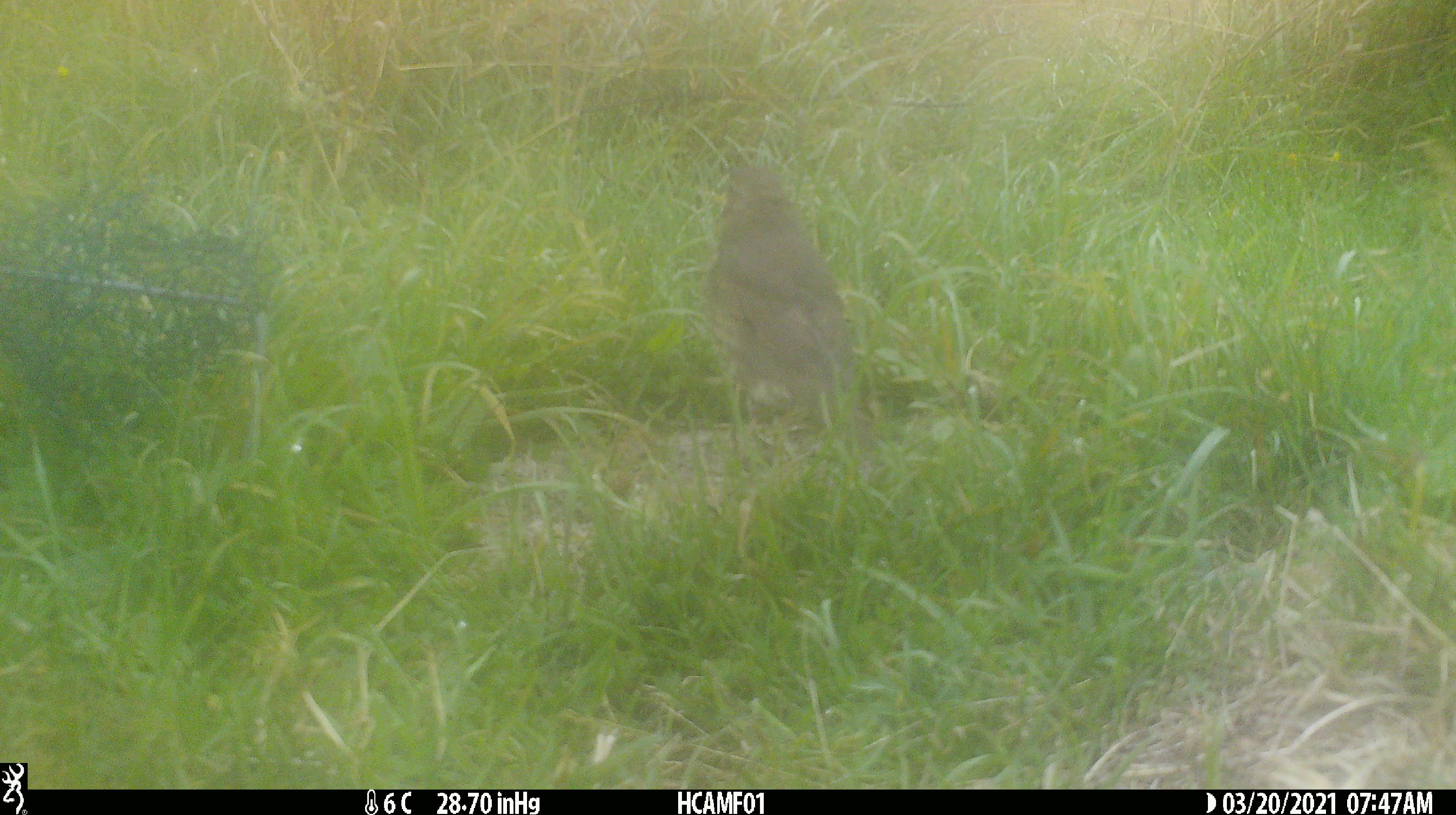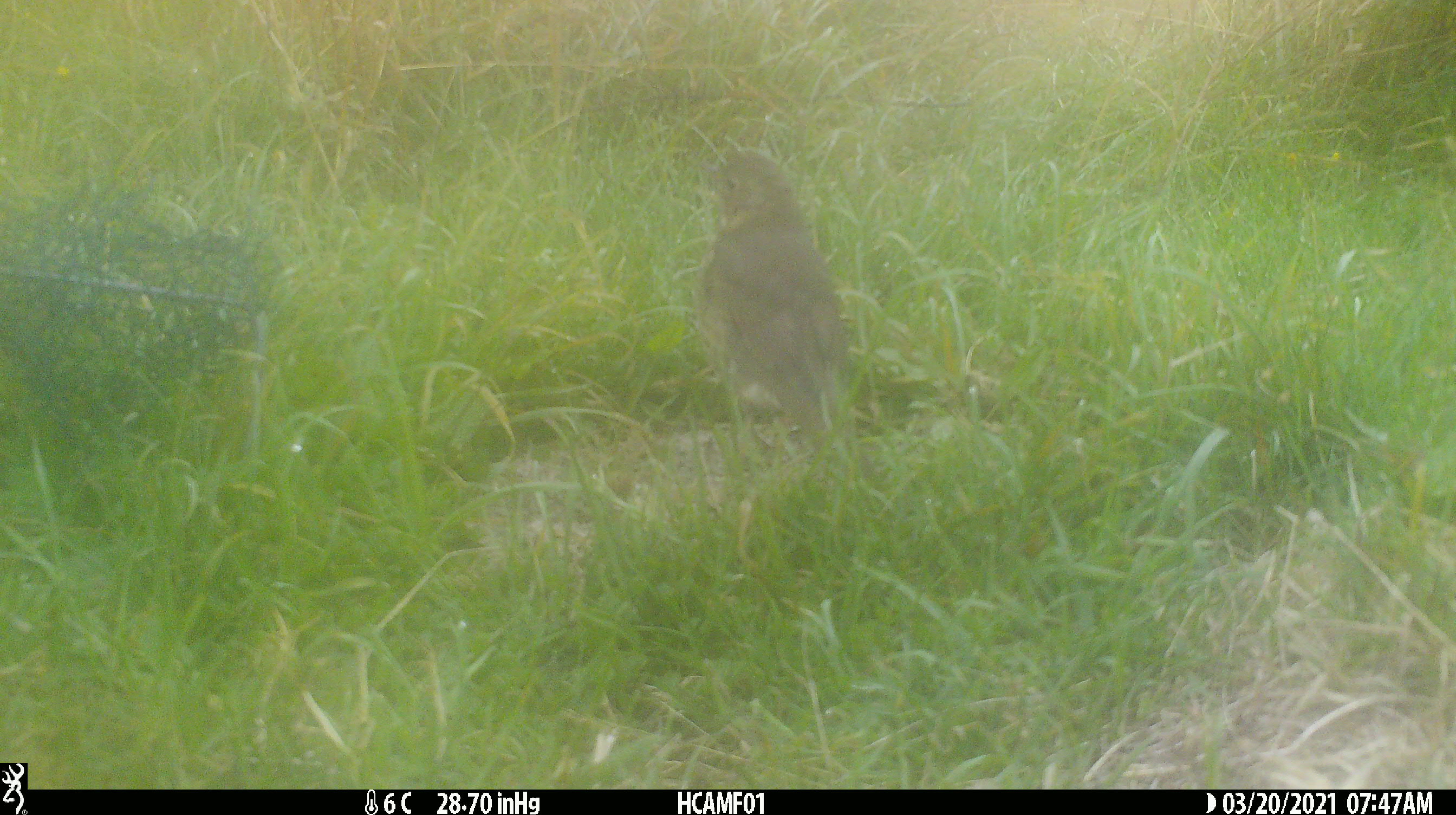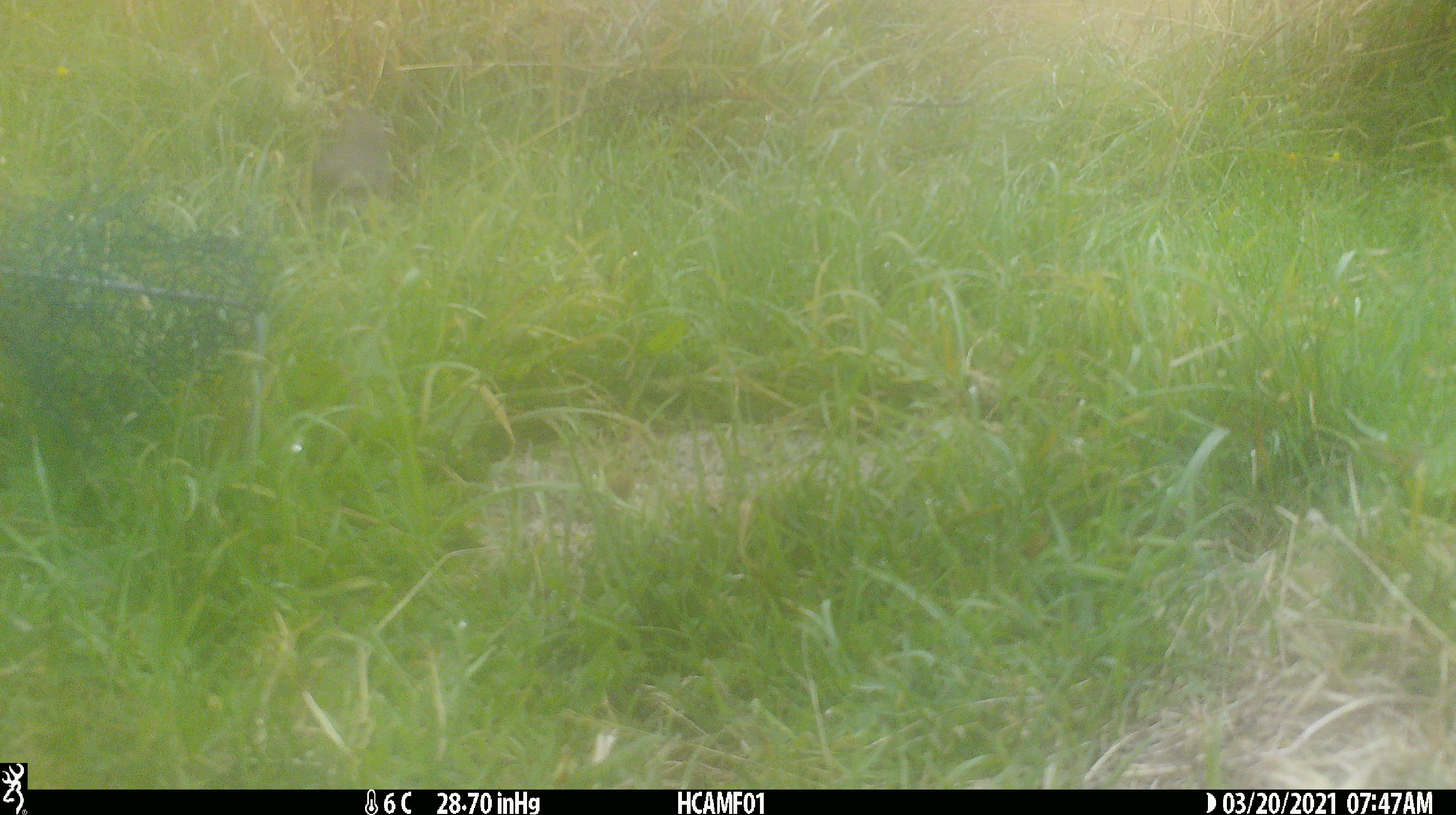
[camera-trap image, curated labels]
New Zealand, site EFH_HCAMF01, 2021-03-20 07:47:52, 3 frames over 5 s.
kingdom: Animalia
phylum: Chordata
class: Aves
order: Passeriformes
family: Turdidae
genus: Turdus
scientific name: Turdus philomelos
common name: song thrush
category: thrush